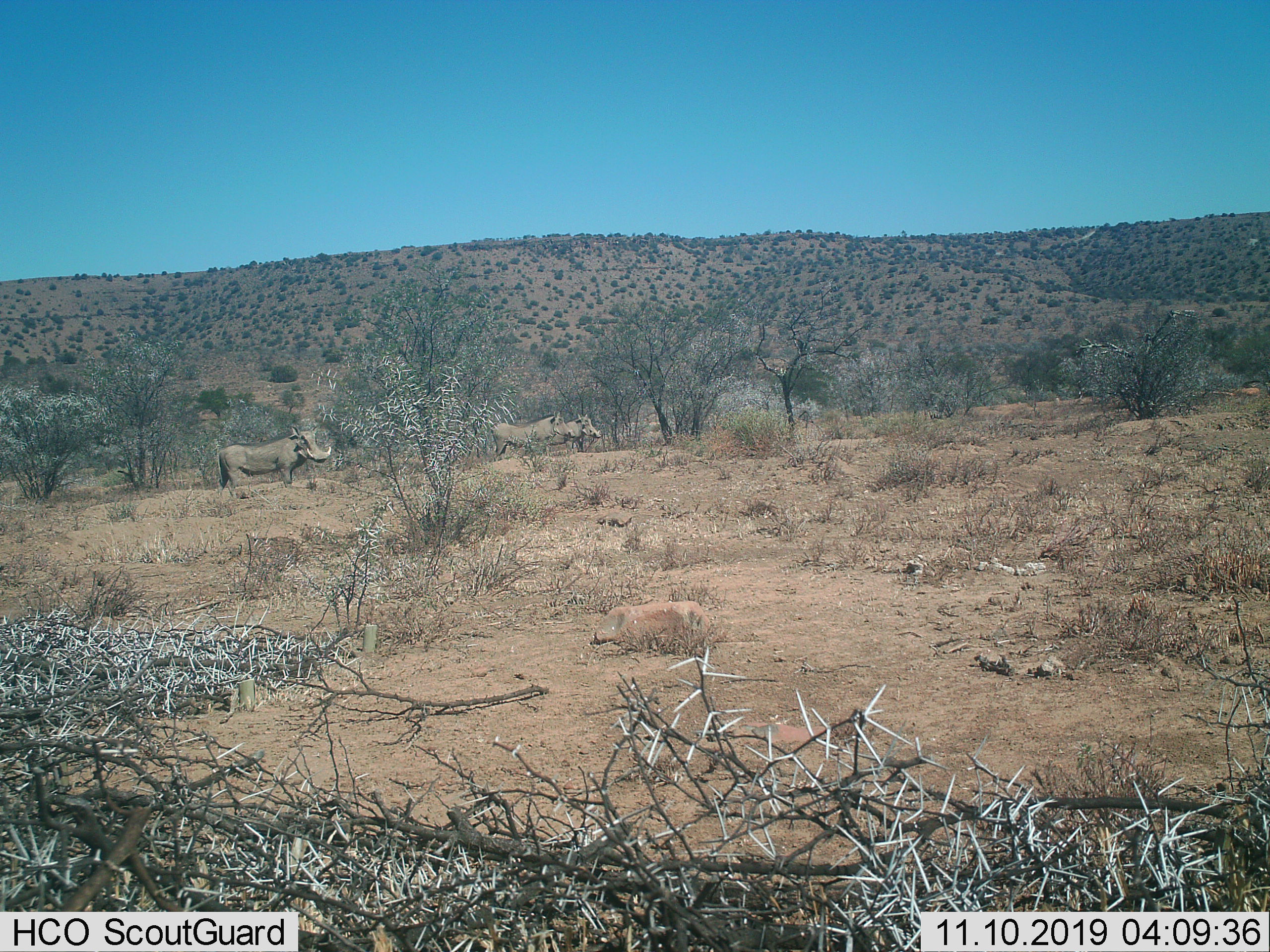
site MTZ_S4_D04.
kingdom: Animalia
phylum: Chordata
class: Mammalia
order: Artiodactyla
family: Suidae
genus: Phacochoerus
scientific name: Phacochoerus africanus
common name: warthog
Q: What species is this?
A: Warthog (Phacochoerus africanus).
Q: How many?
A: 3.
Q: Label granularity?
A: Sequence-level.